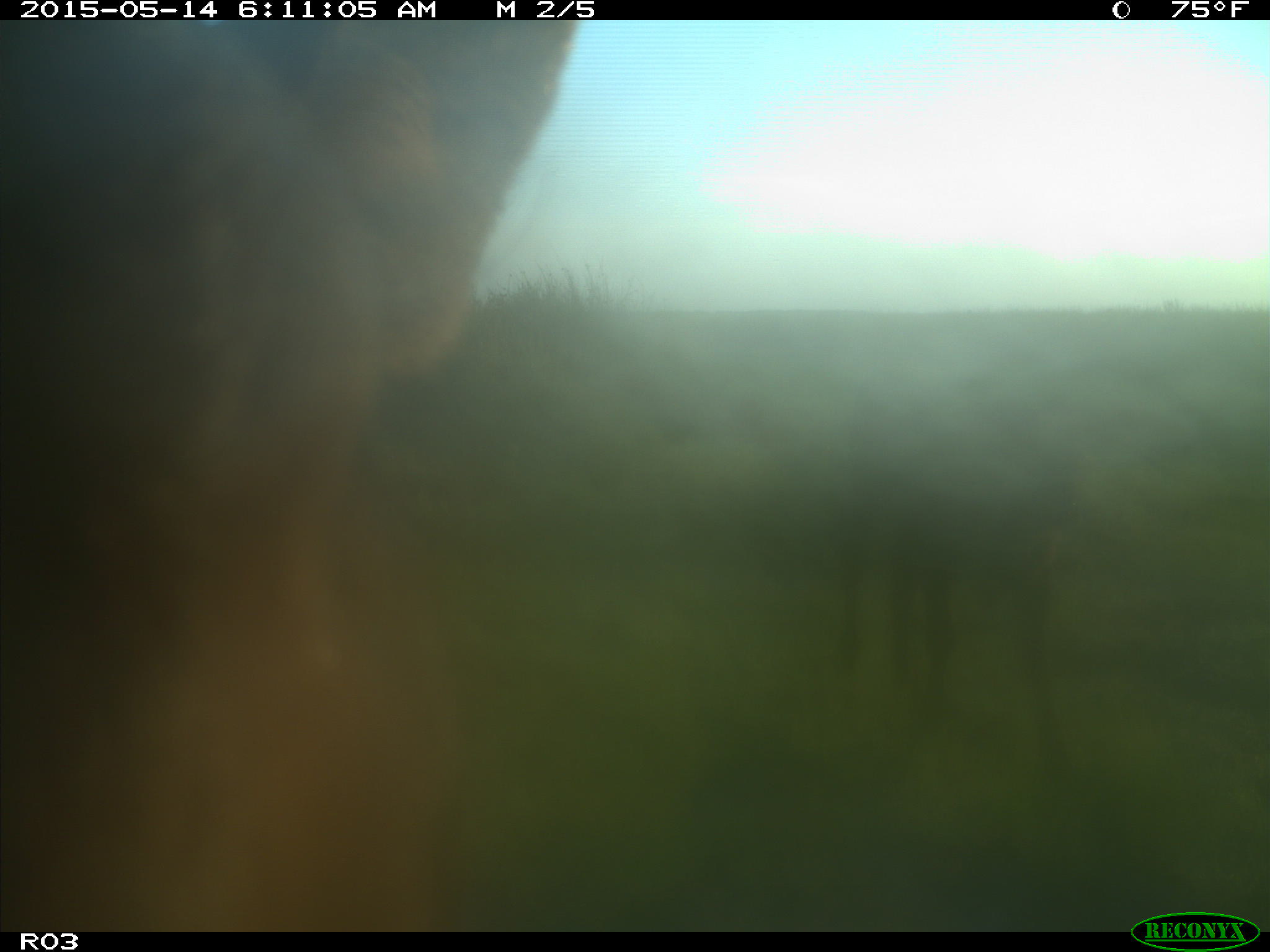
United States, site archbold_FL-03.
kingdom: Animalia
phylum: Chordata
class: Mammalia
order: Artiodactyla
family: Bovidae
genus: Bos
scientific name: Bos taurus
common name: domestic cow